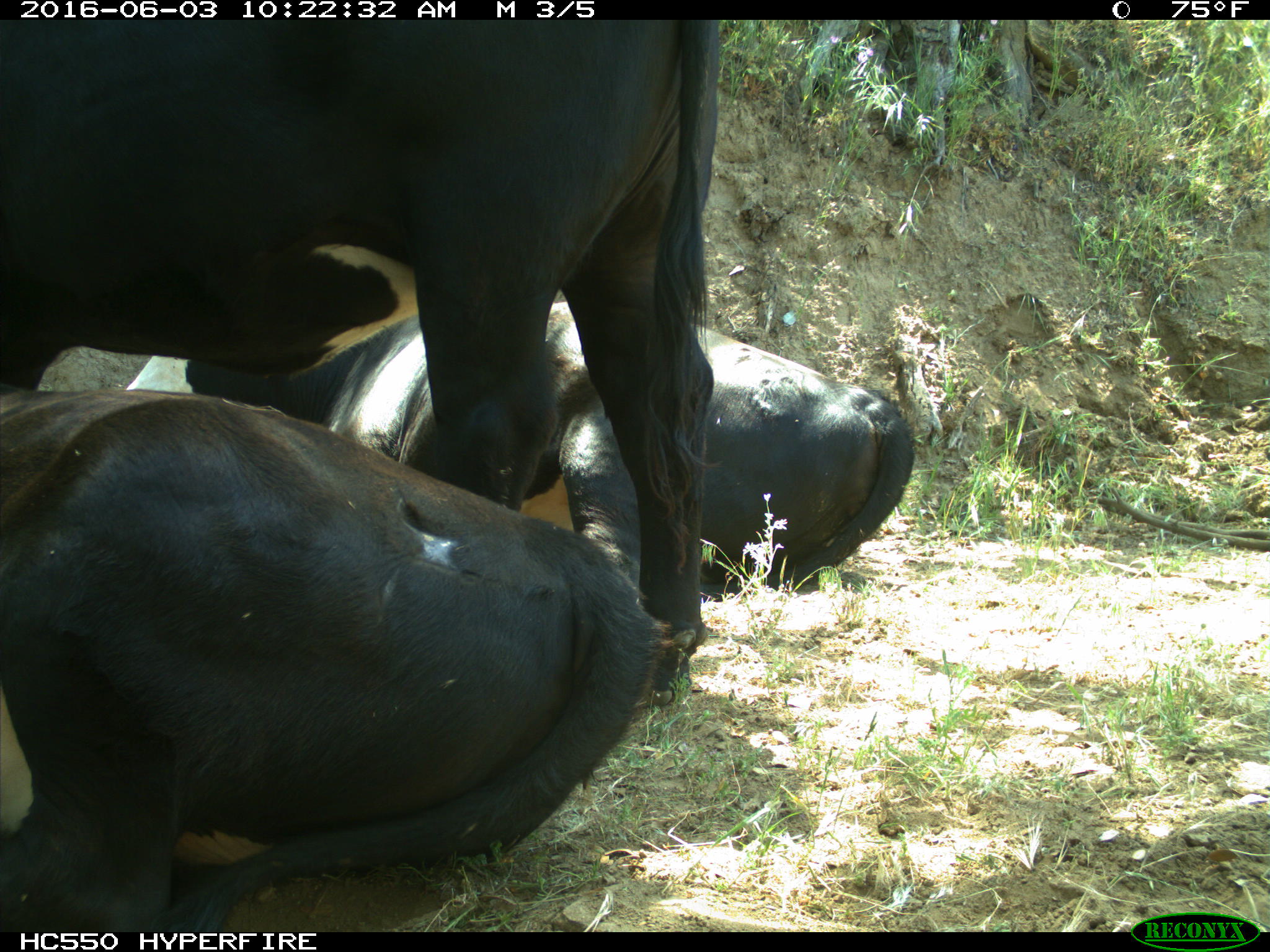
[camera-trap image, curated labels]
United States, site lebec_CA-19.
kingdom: Animalia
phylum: Chordata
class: Mammalia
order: Artiodactyla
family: Bovidae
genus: Bos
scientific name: Bos taurus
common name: domestic cow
Bos taurus (domestic cow).